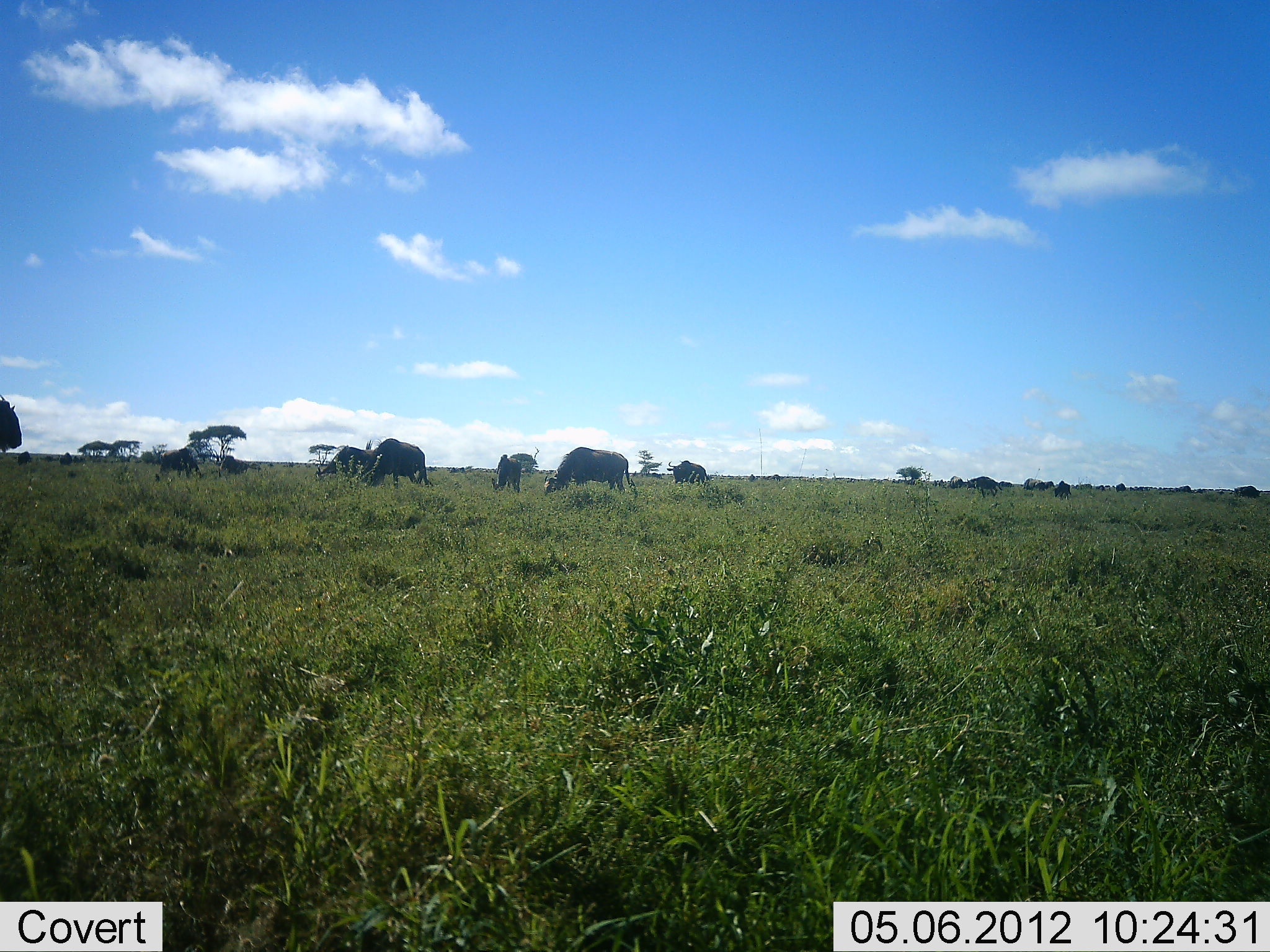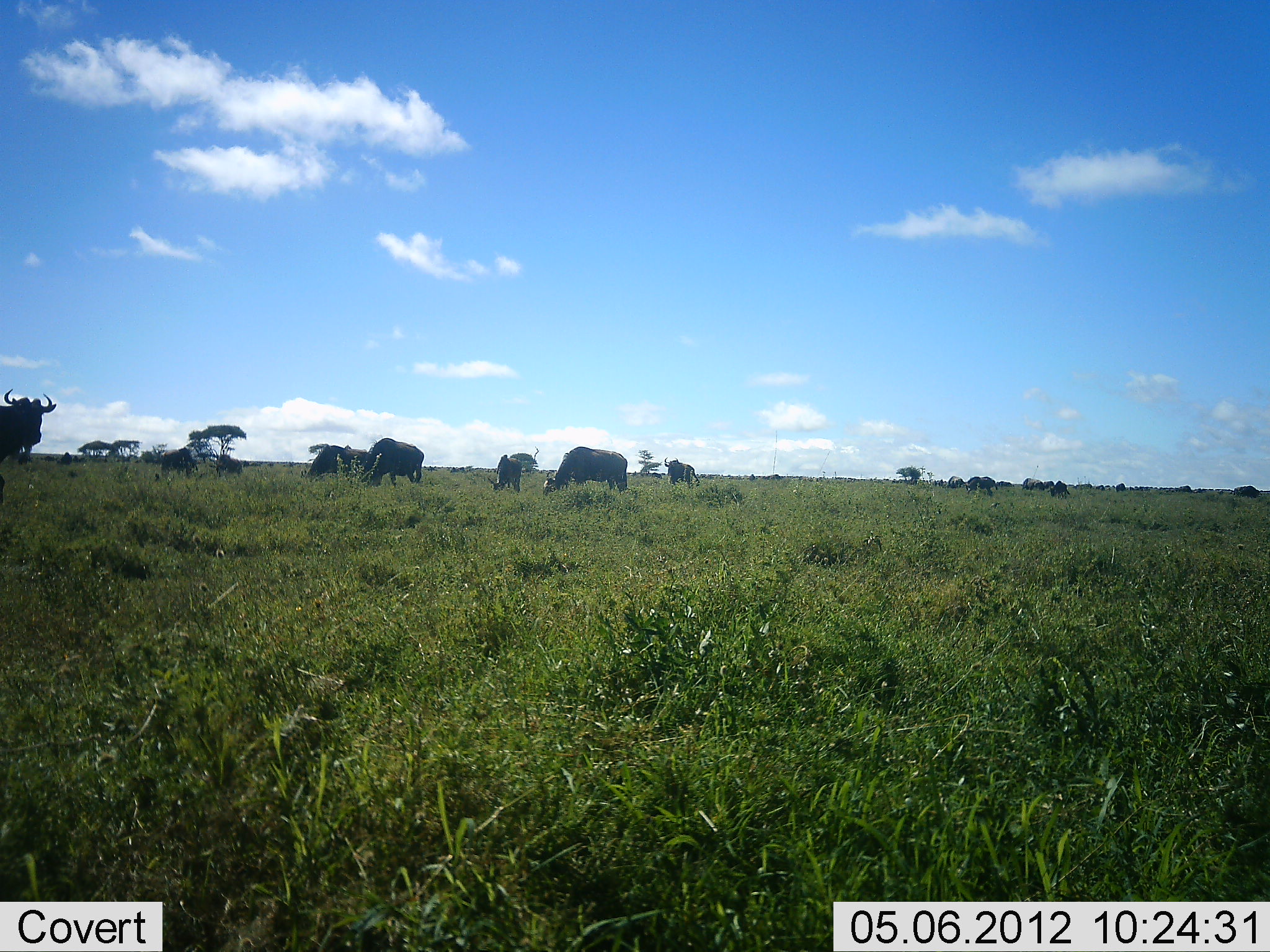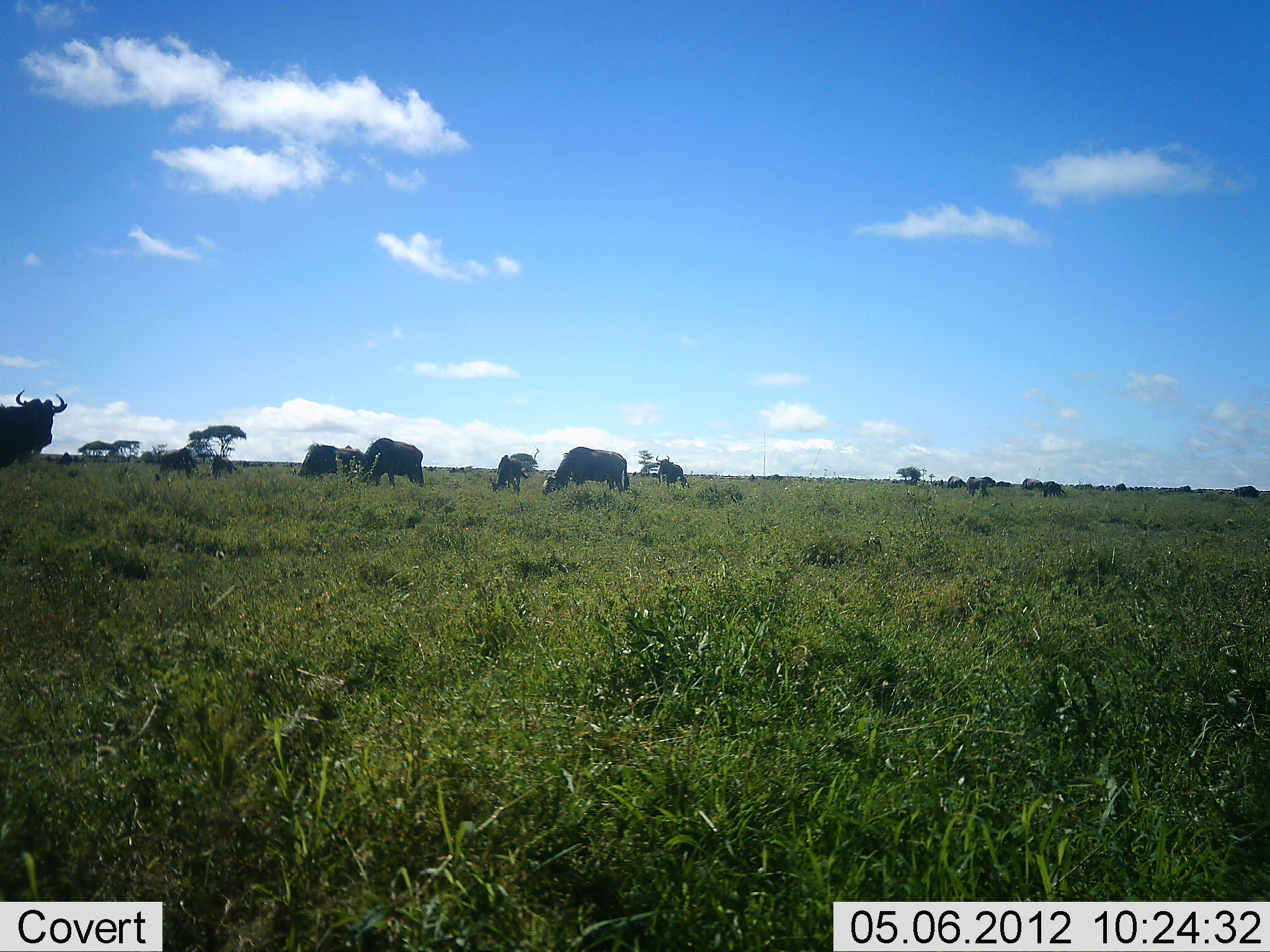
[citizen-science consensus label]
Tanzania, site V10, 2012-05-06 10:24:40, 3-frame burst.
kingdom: Animalia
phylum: Chordata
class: Mammalia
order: Artiodactyla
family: Bovidae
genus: Connochaetes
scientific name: Connochaetes taurinus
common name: blue wildebeest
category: wildebeest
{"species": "wildebeest (blue wildebeest) (Connochaetes taurinus)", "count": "11-50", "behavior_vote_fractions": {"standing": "100%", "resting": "10%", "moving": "80%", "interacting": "0%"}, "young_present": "10%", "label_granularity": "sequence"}